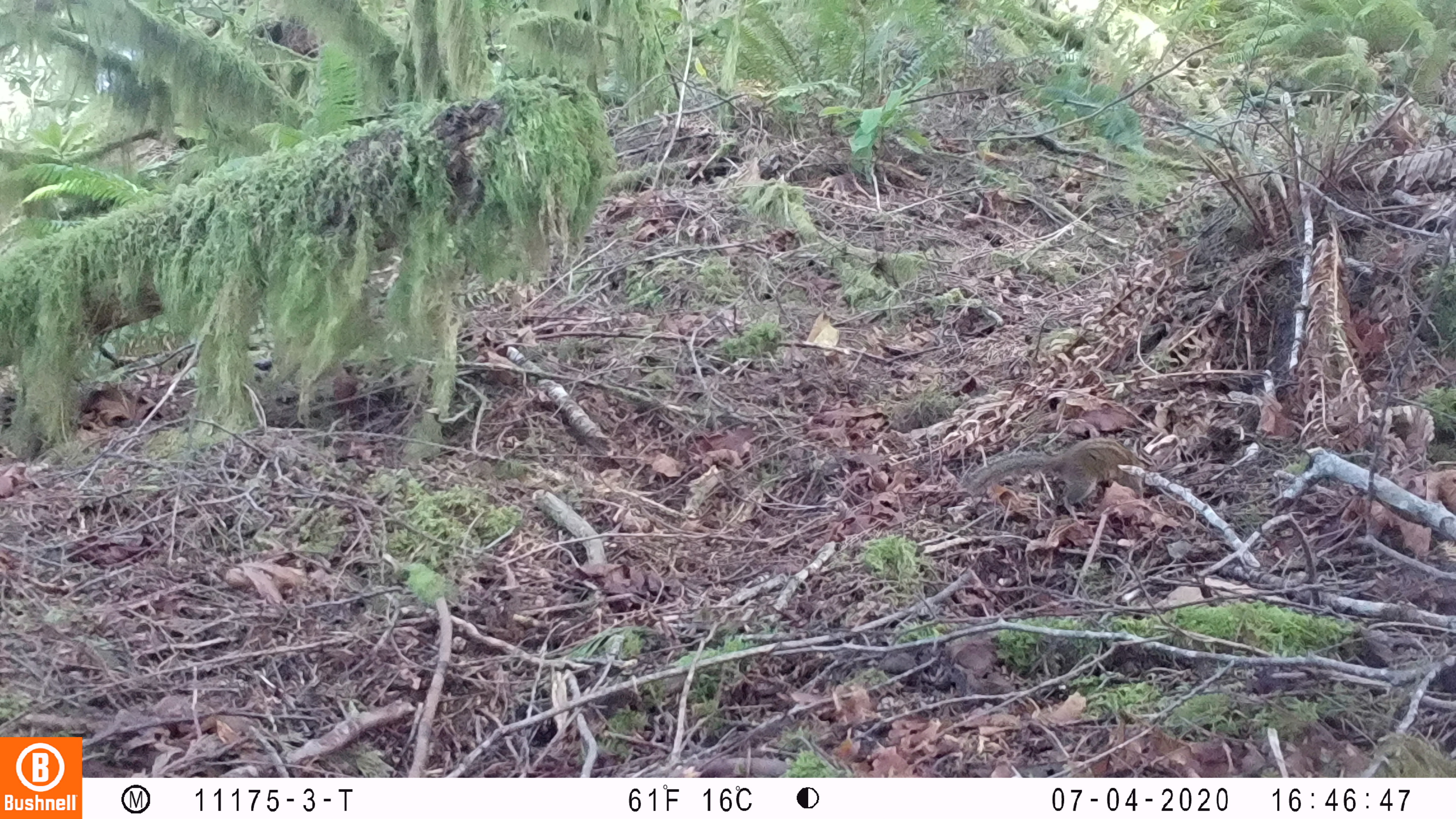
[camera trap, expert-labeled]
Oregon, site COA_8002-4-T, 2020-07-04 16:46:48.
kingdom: Animalia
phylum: Chordata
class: Mammalia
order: Rodentia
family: Sciuridae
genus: Neotamias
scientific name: Neotamias townsendii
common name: townsend's chipmunk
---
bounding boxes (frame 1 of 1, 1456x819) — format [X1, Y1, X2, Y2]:
townsend's chipmunk: [960, 427, 1162, 512]